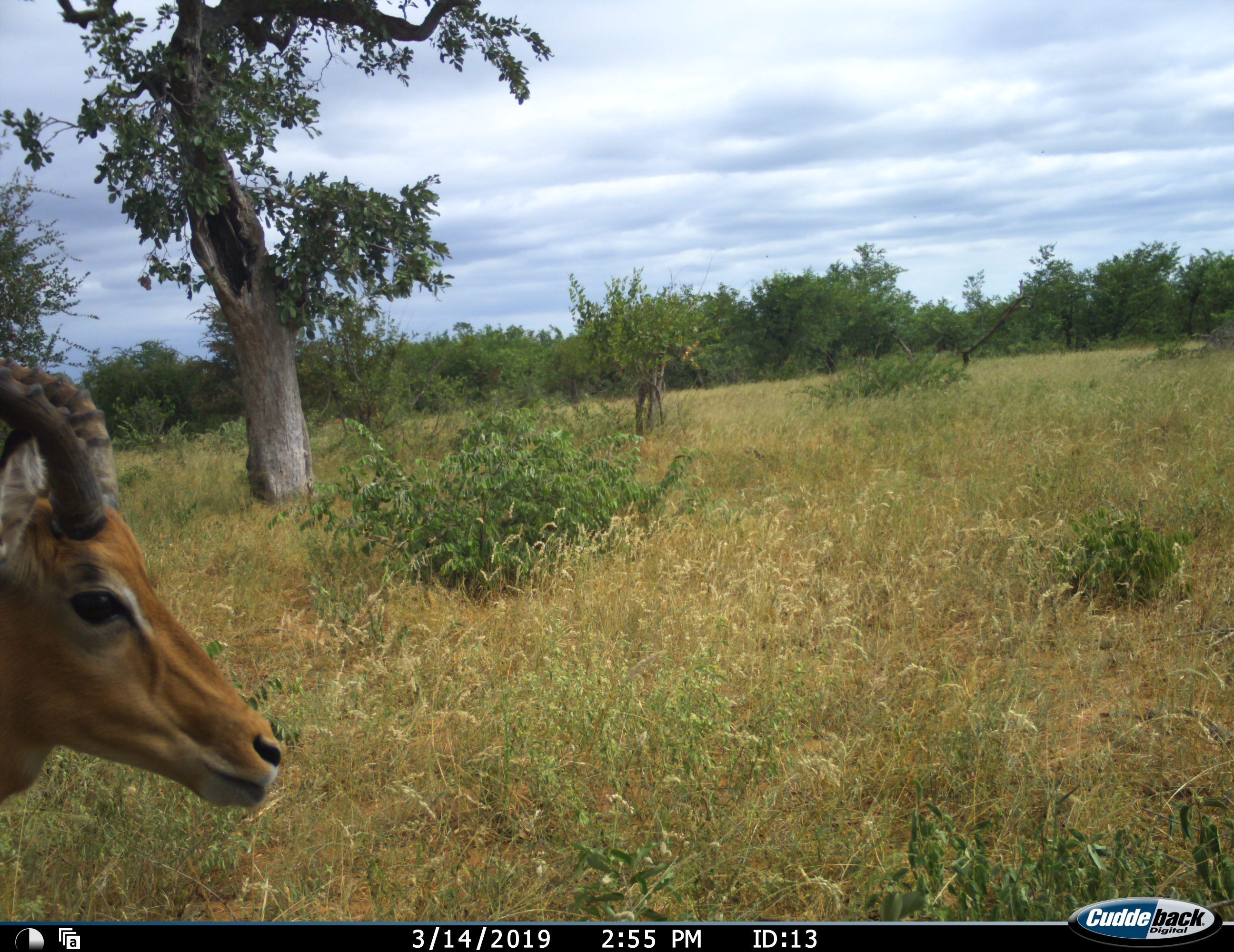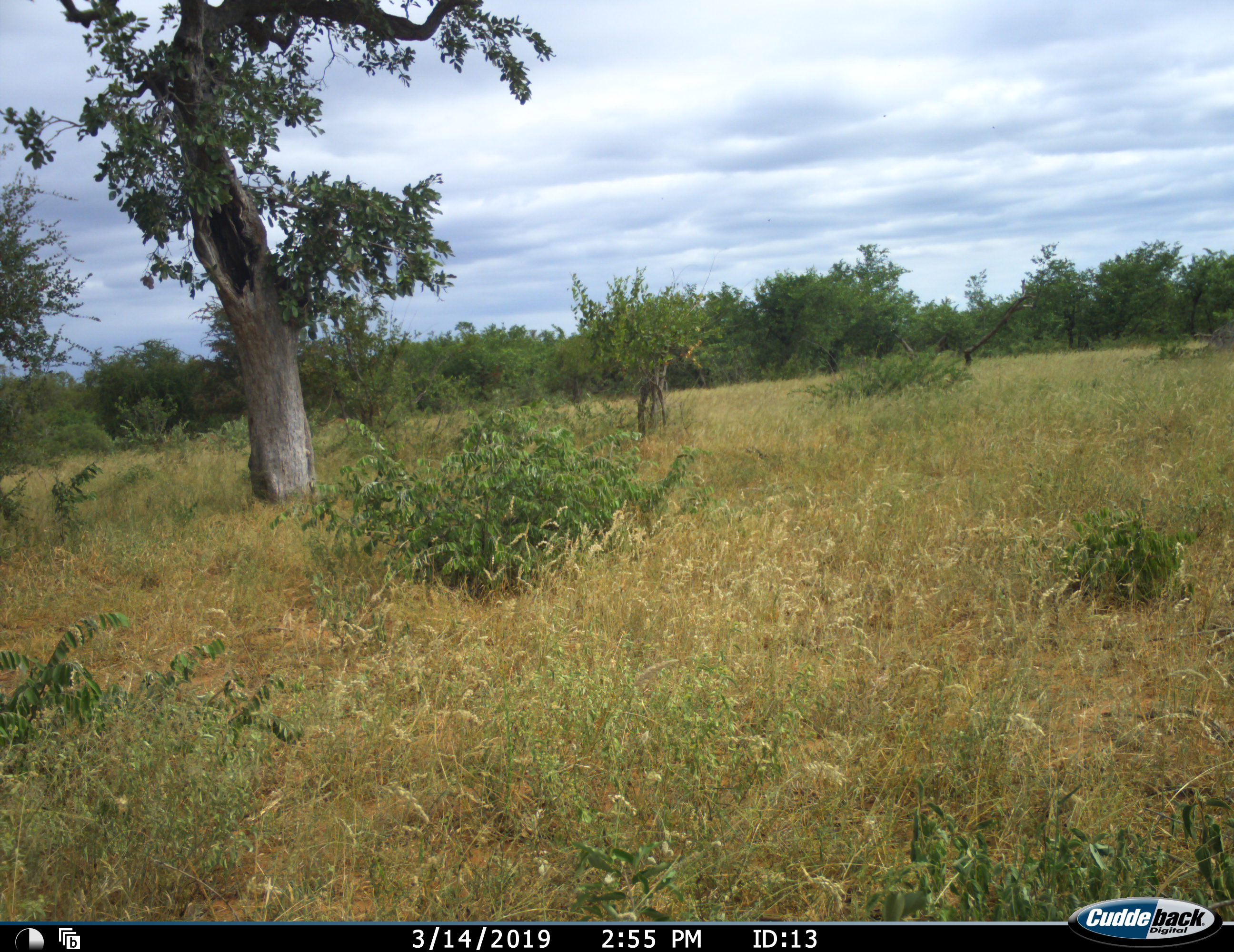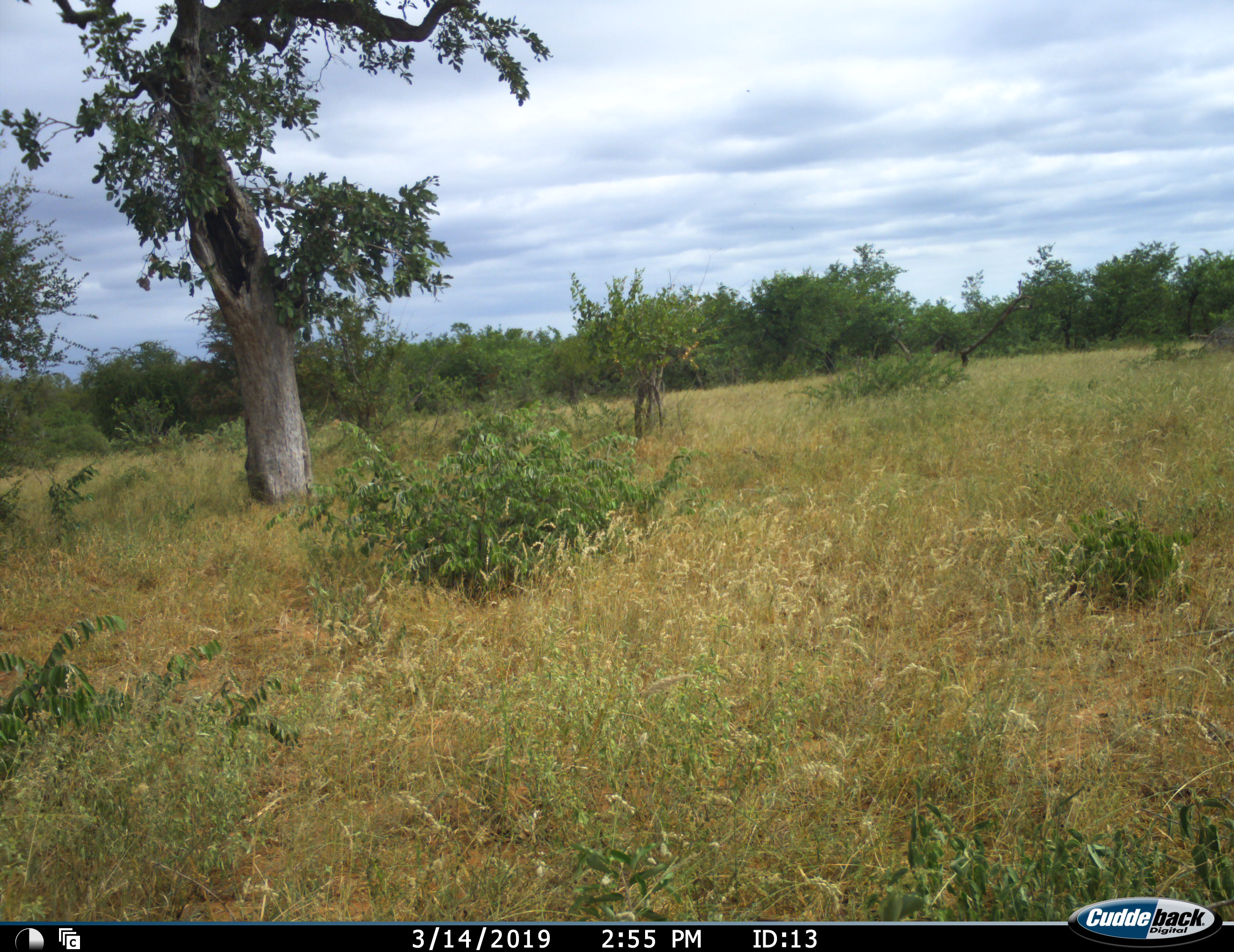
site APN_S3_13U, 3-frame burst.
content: unidentified animal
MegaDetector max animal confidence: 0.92